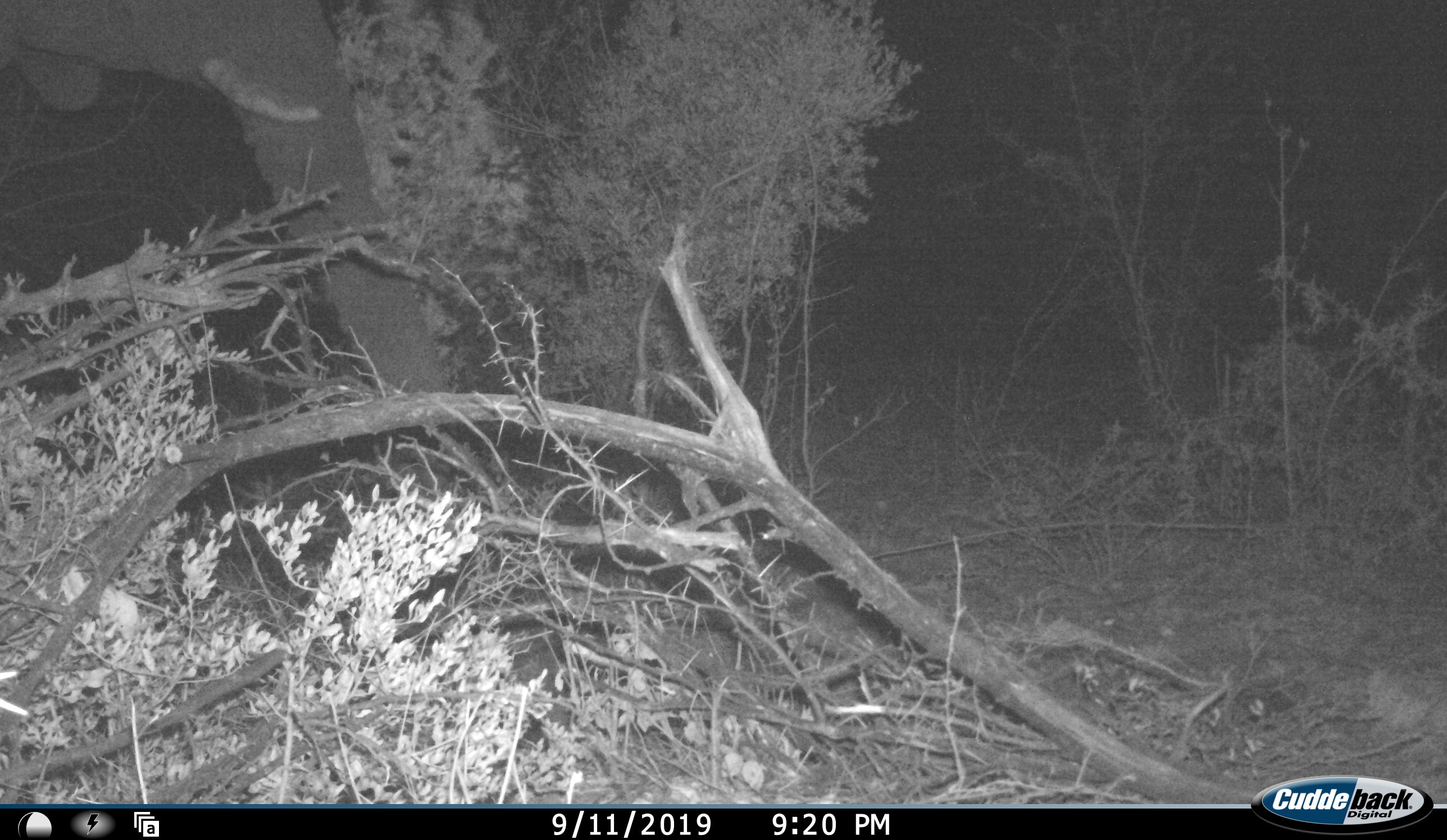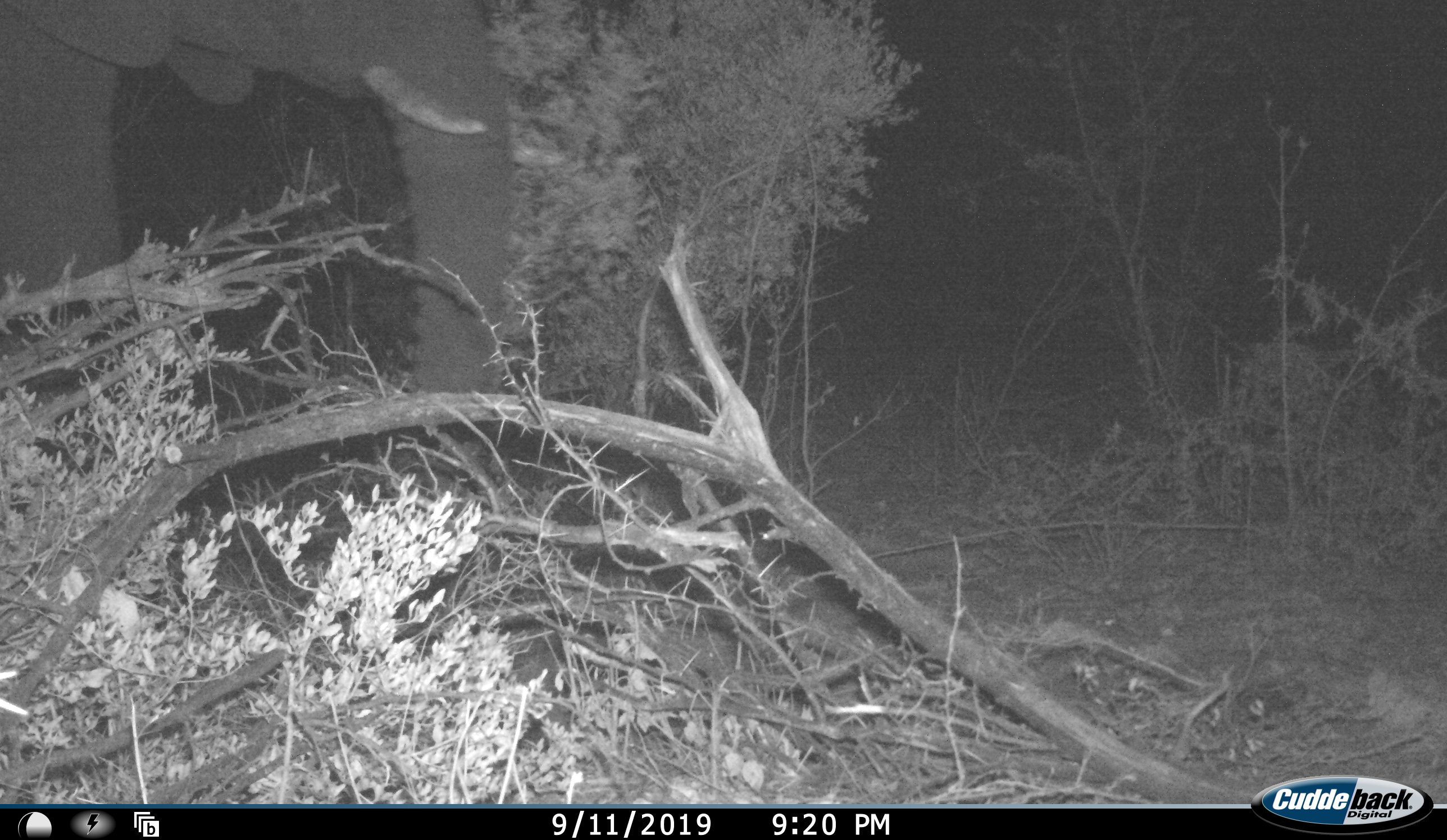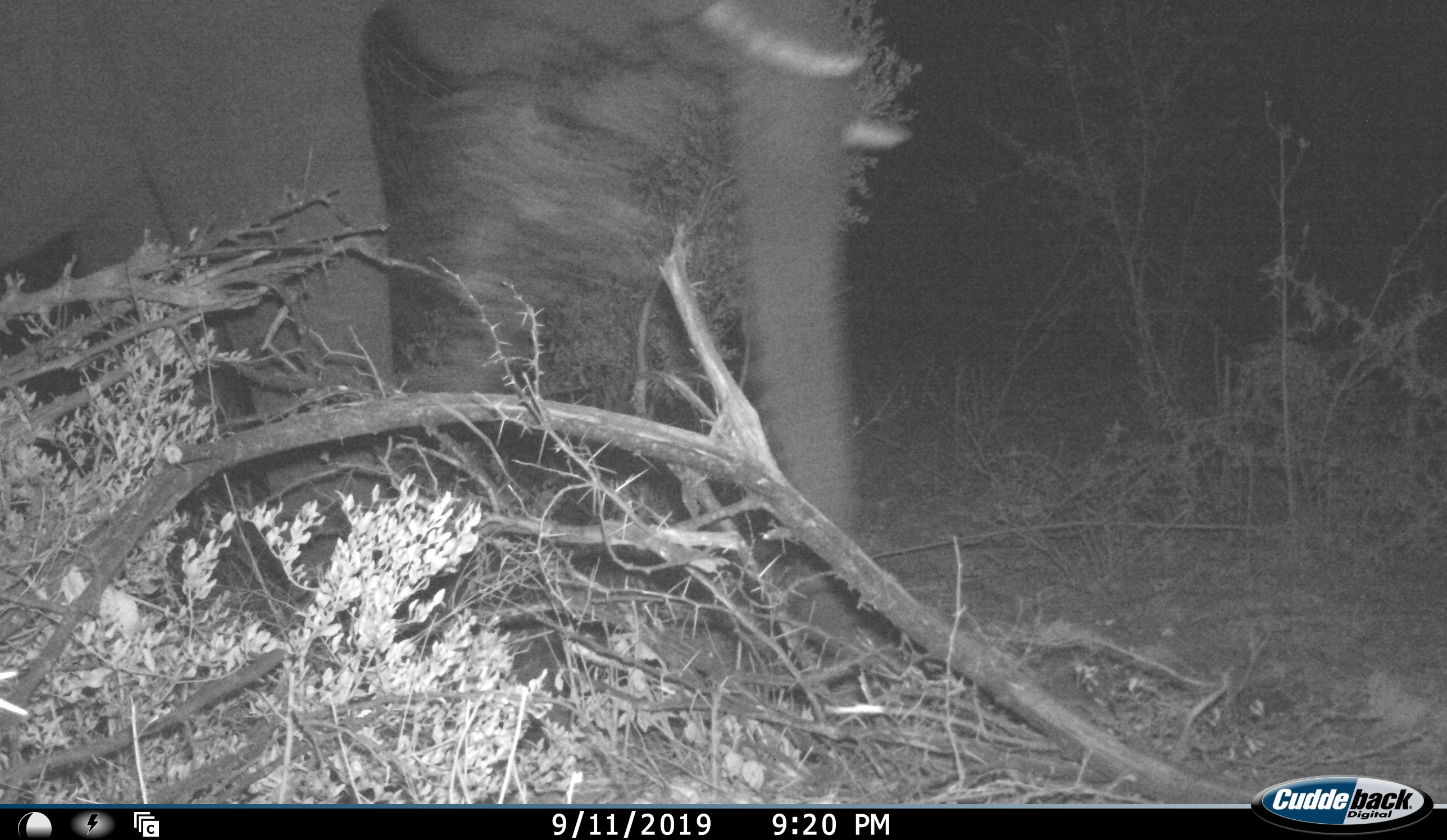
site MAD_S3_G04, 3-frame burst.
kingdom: Animalia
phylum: Chordata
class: Mammalia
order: Proboscidea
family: Elephantidae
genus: Loxodonta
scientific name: Loxodonta africana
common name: african bush elephant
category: elephant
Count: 1.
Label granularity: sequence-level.